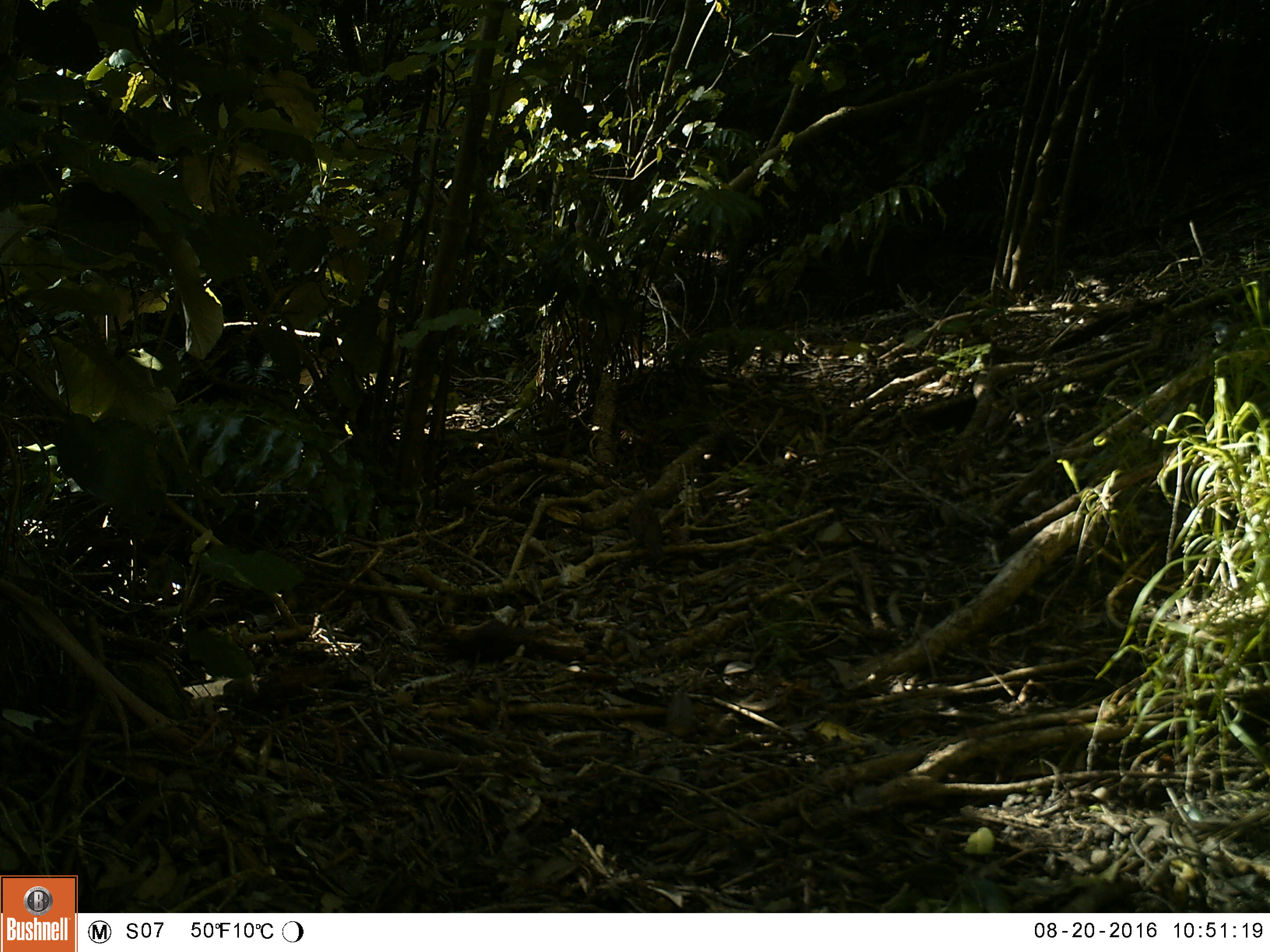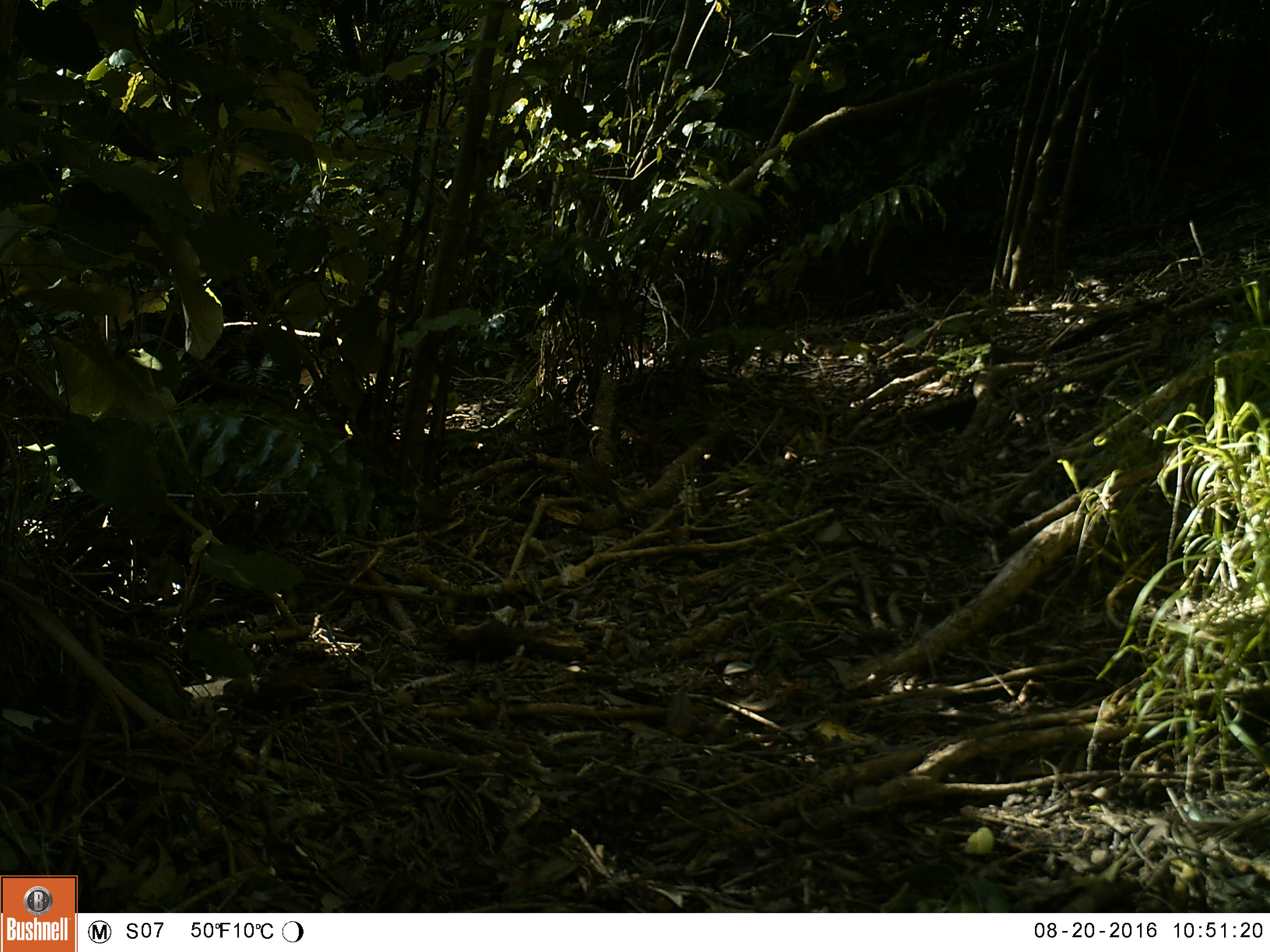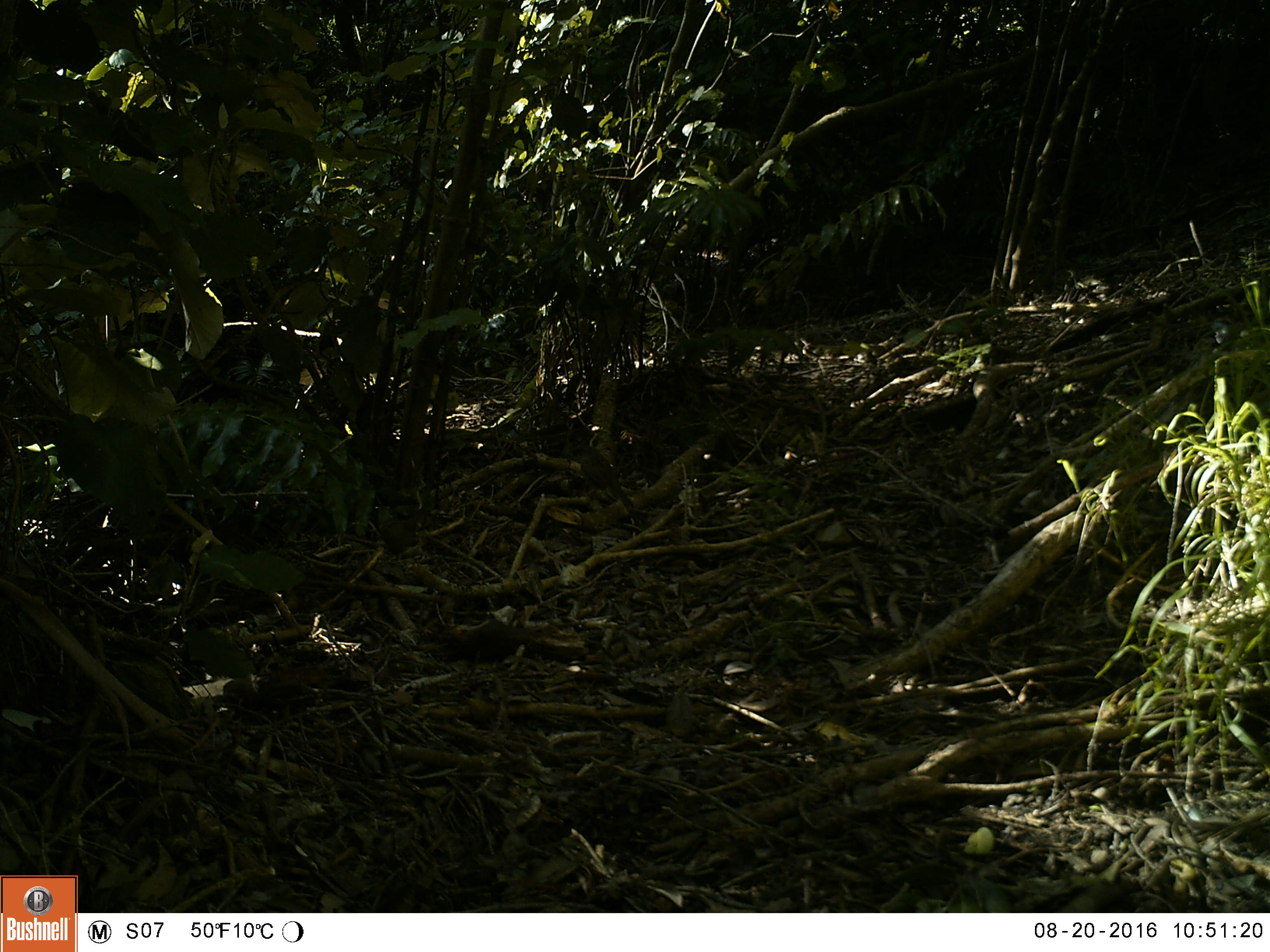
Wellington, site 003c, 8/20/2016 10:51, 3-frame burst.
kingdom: Animalia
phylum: Chordata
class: Aves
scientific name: Aves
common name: bird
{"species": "bird (Aves)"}